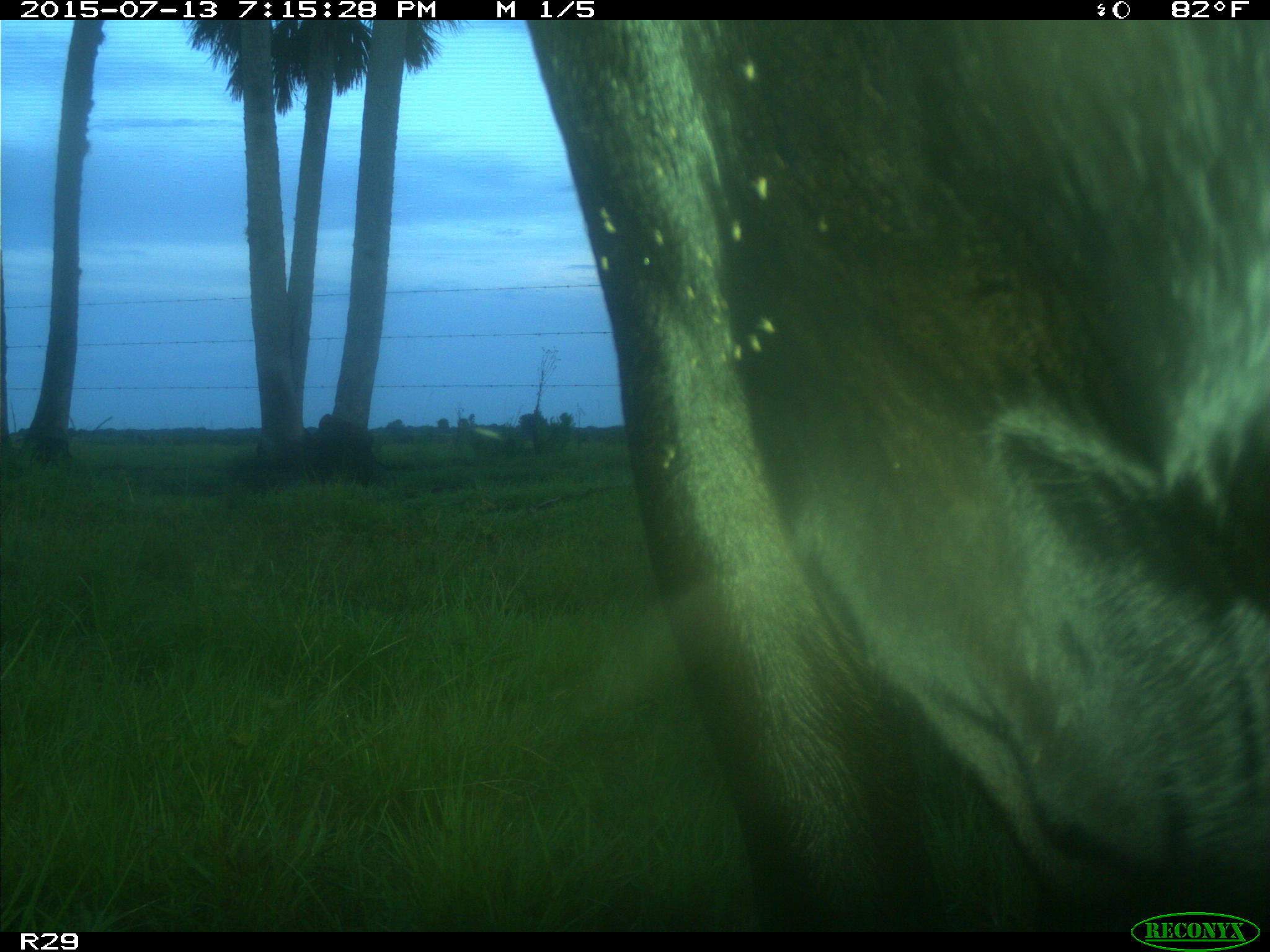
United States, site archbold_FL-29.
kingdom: Animalia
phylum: Chordata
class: Mammalia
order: Artiodactyla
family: Bovidae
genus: Bos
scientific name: Bos taurus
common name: domestic cow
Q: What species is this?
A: Bos taurus (domestic cow).